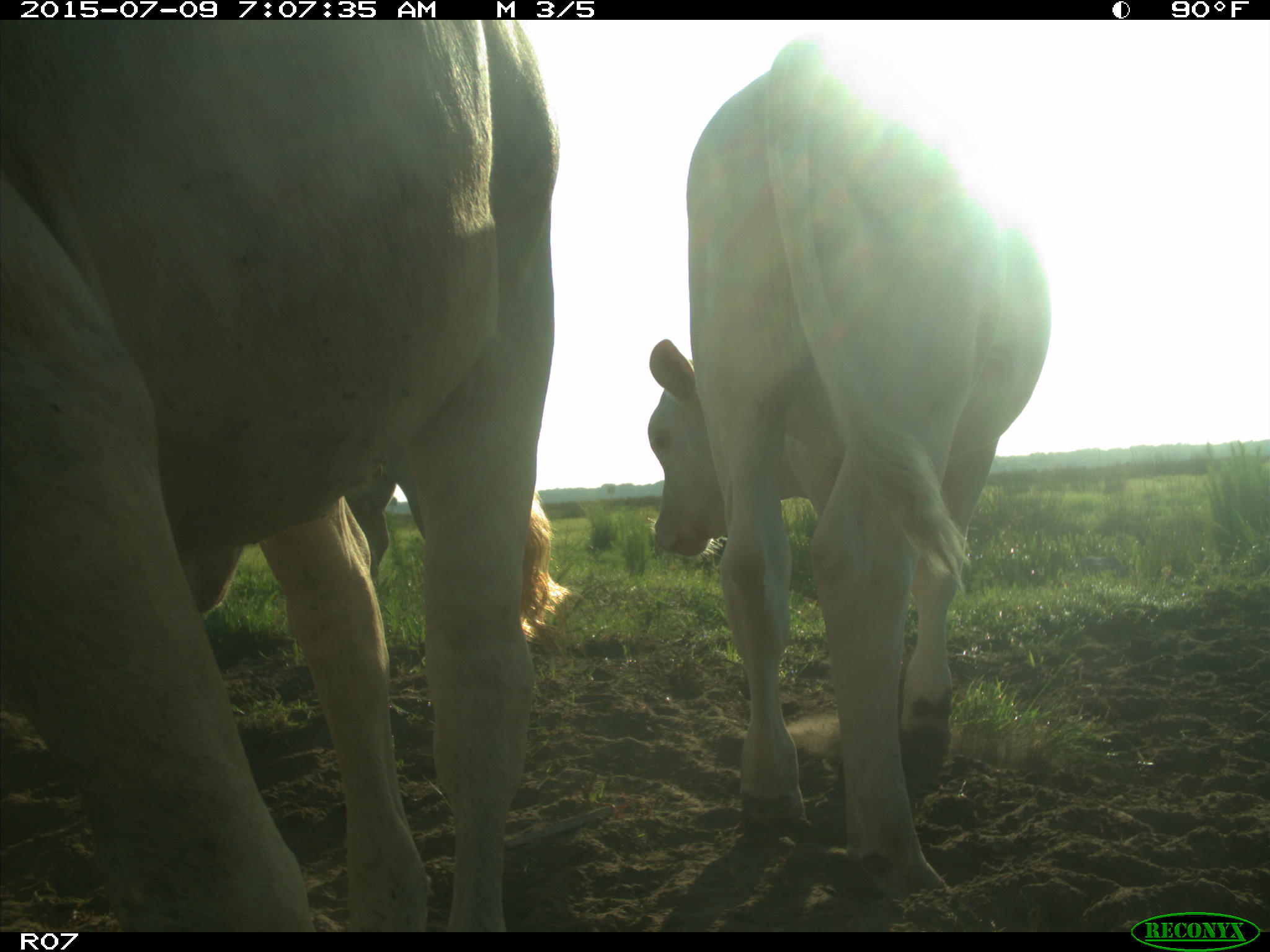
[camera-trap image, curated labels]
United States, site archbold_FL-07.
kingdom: Animalia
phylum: Chordata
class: Mammalia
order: Artiodactyla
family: Bovidae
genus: Bos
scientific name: Bos taurus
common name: domestic cow